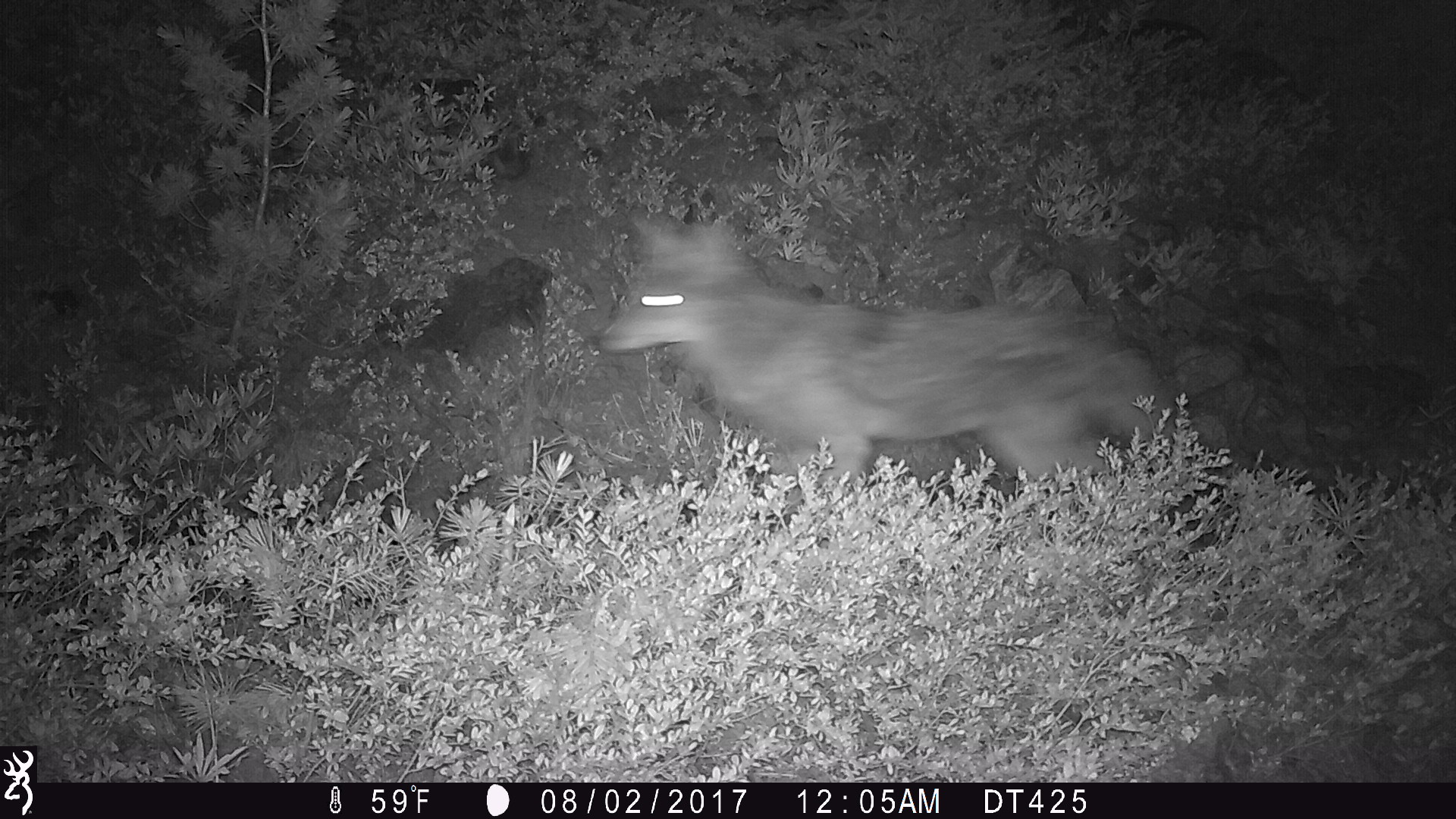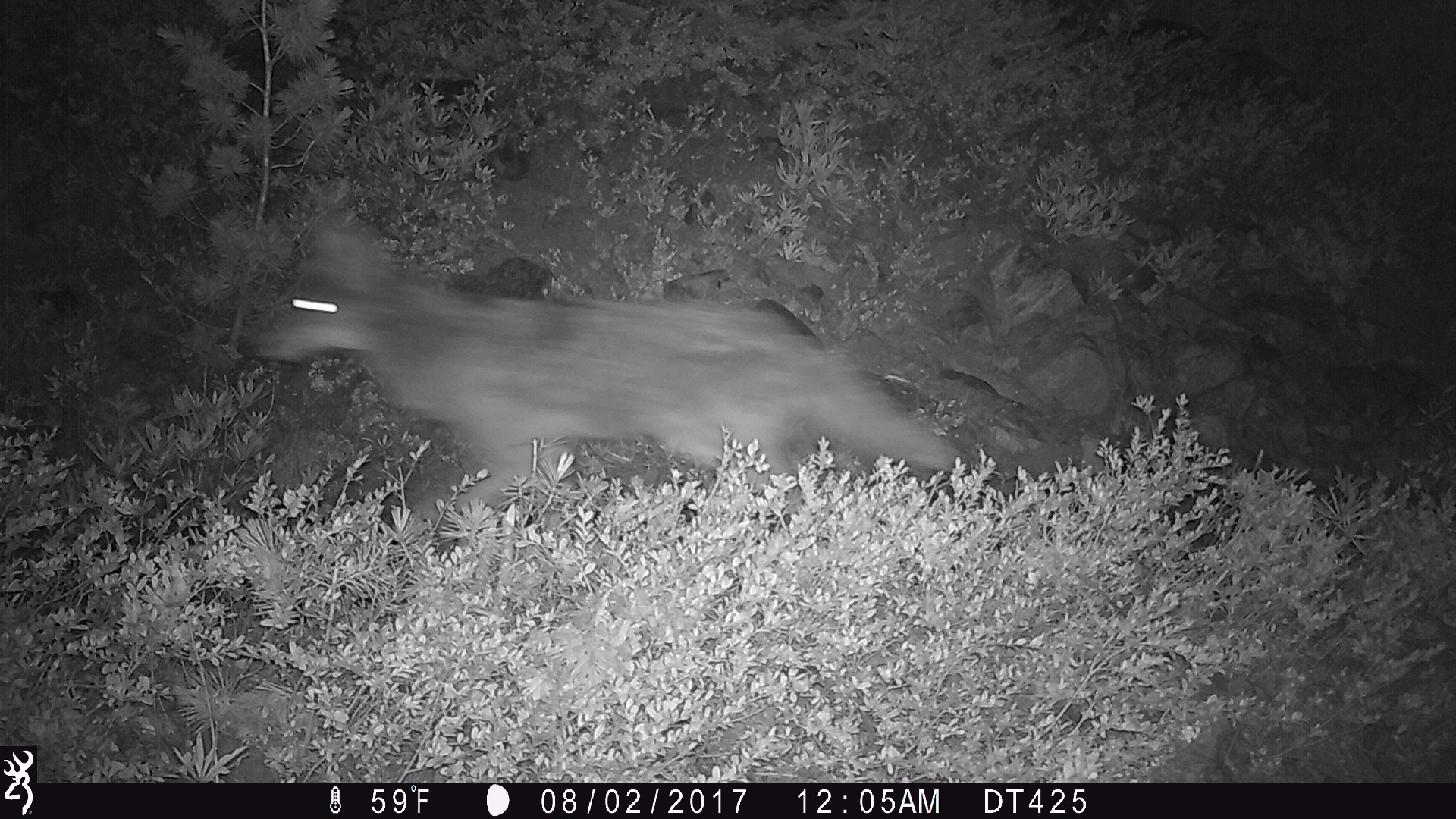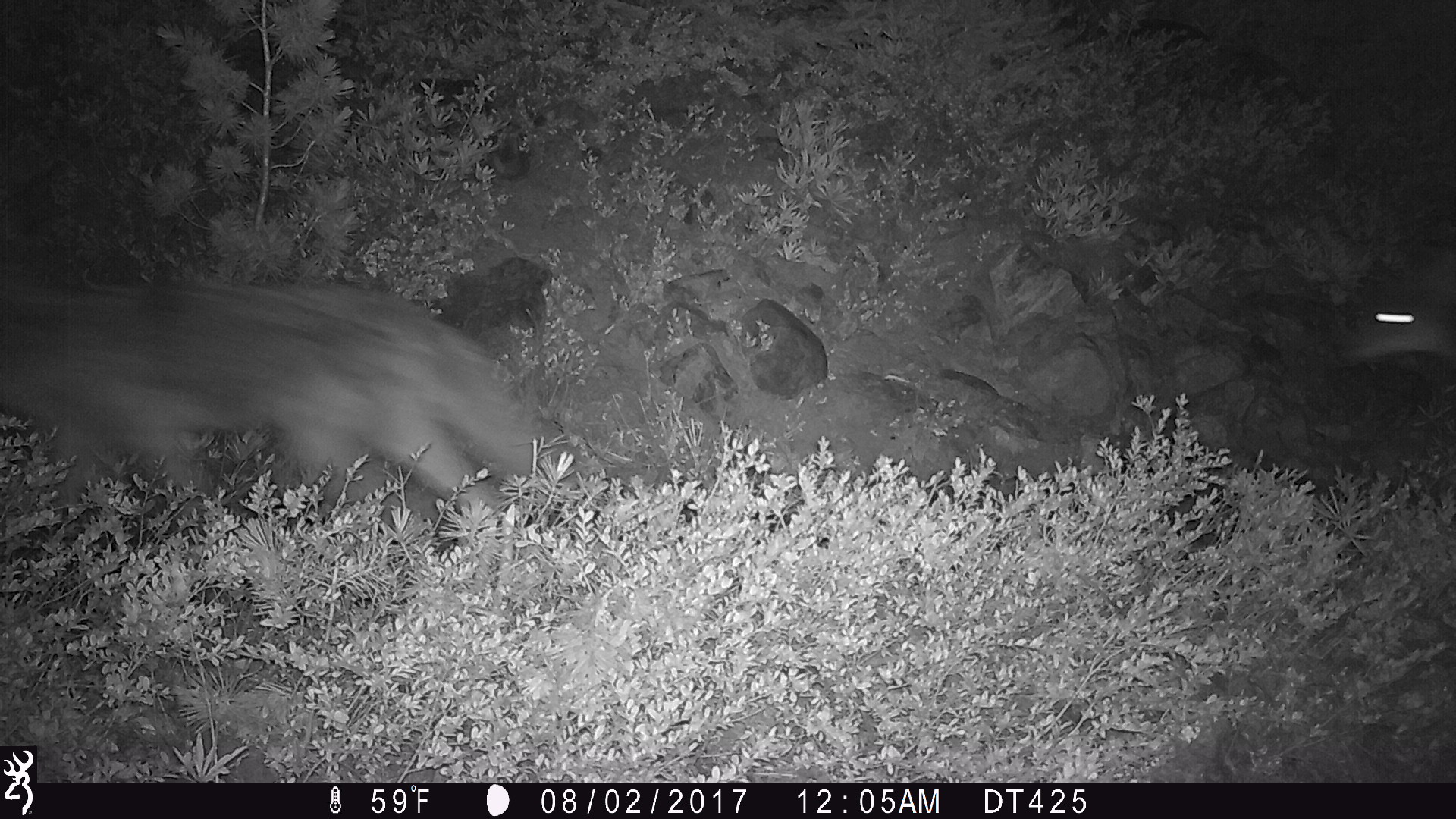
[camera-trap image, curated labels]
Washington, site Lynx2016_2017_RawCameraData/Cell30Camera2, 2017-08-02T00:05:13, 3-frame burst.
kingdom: Animalia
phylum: Chordata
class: Mammalia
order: Carnivora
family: Canidae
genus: Canis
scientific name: Canis latrans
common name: coyote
Canis latrans (coyote). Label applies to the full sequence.